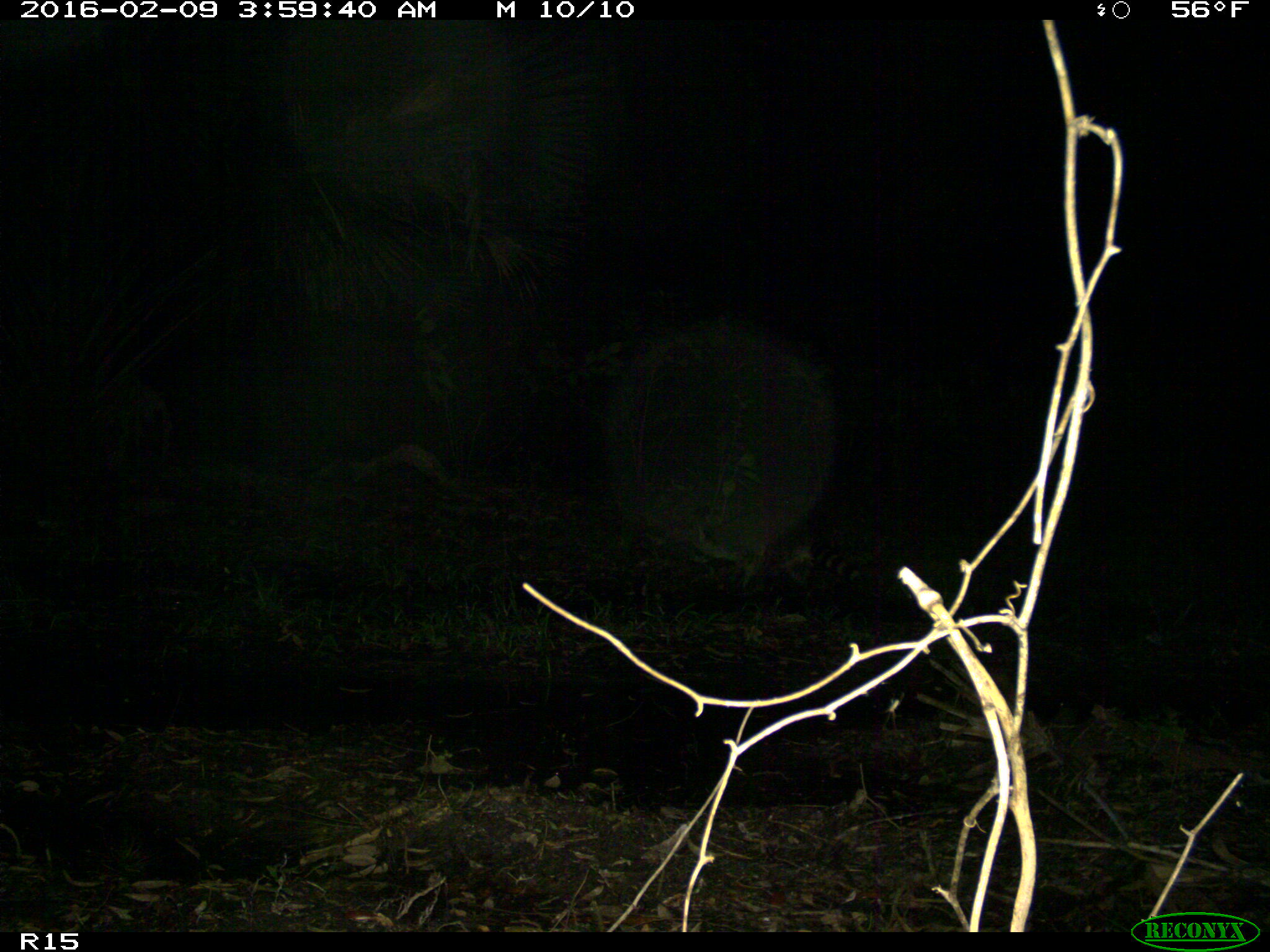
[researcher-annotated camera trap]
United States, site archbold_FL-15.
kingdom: Animalia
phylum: Chordata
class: Mammalia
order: Carnivora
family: Procyonidae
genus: Procyon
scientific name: Procyon lotor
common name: common raccoon